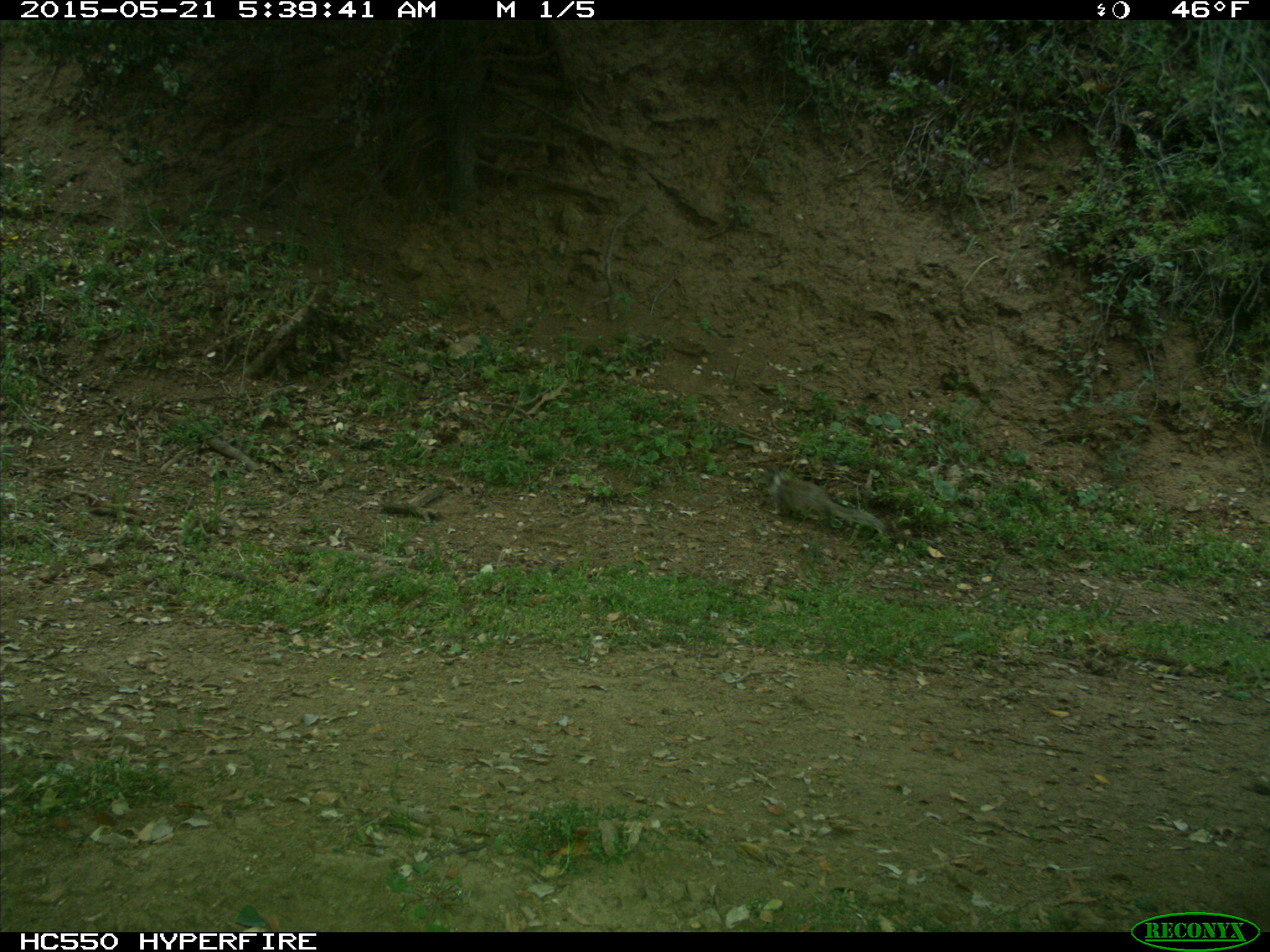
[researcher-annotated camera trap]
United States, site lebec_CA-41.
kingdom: Animalia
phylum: Chordata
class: Mammalia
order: Rodentia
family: Sciuridae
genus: Otospermophilus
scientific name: Otospermophilus beecheyi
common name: california ground squirrel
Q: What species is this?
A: Otospermophilus beecheyi (california ground squirrel).